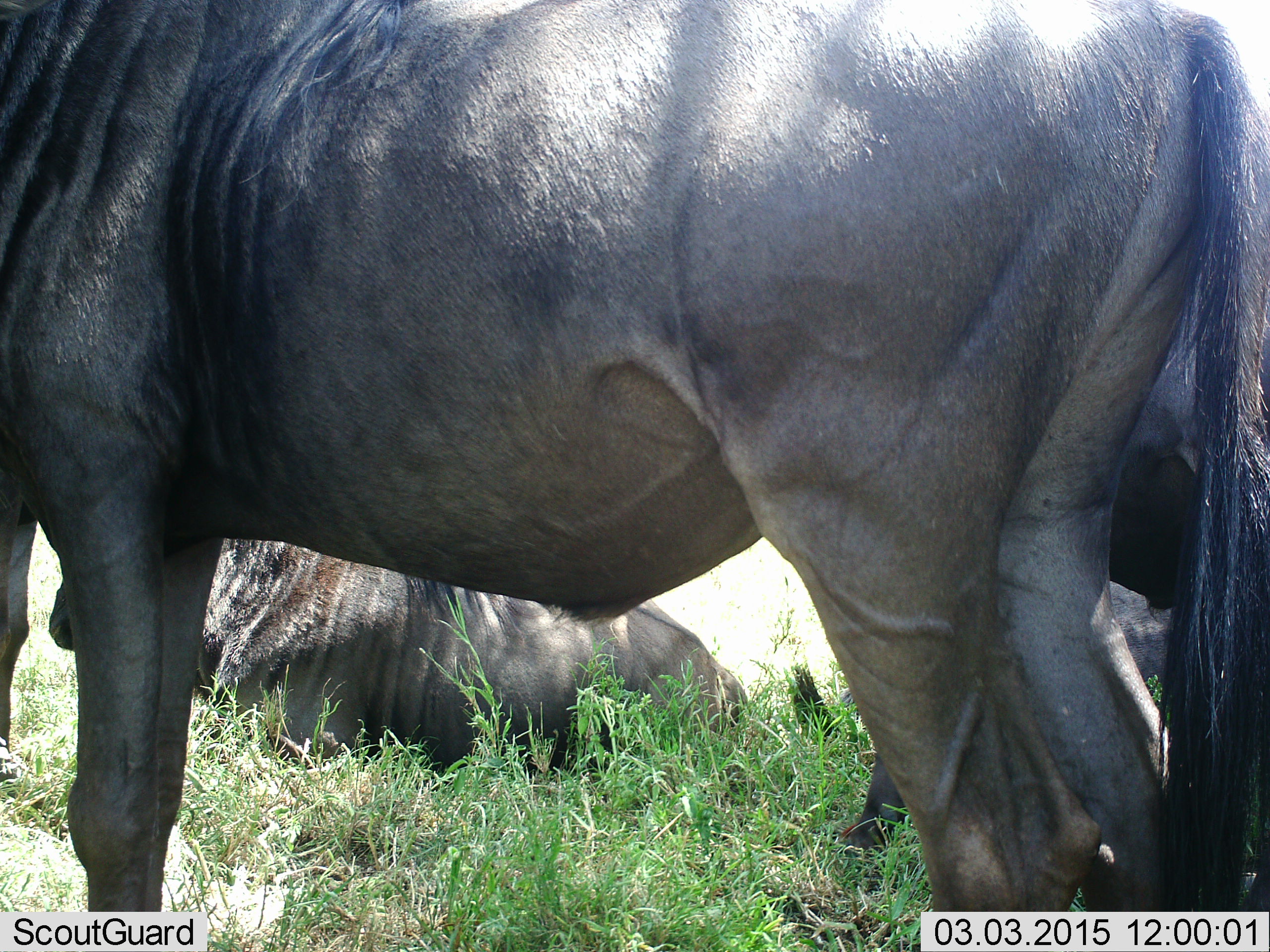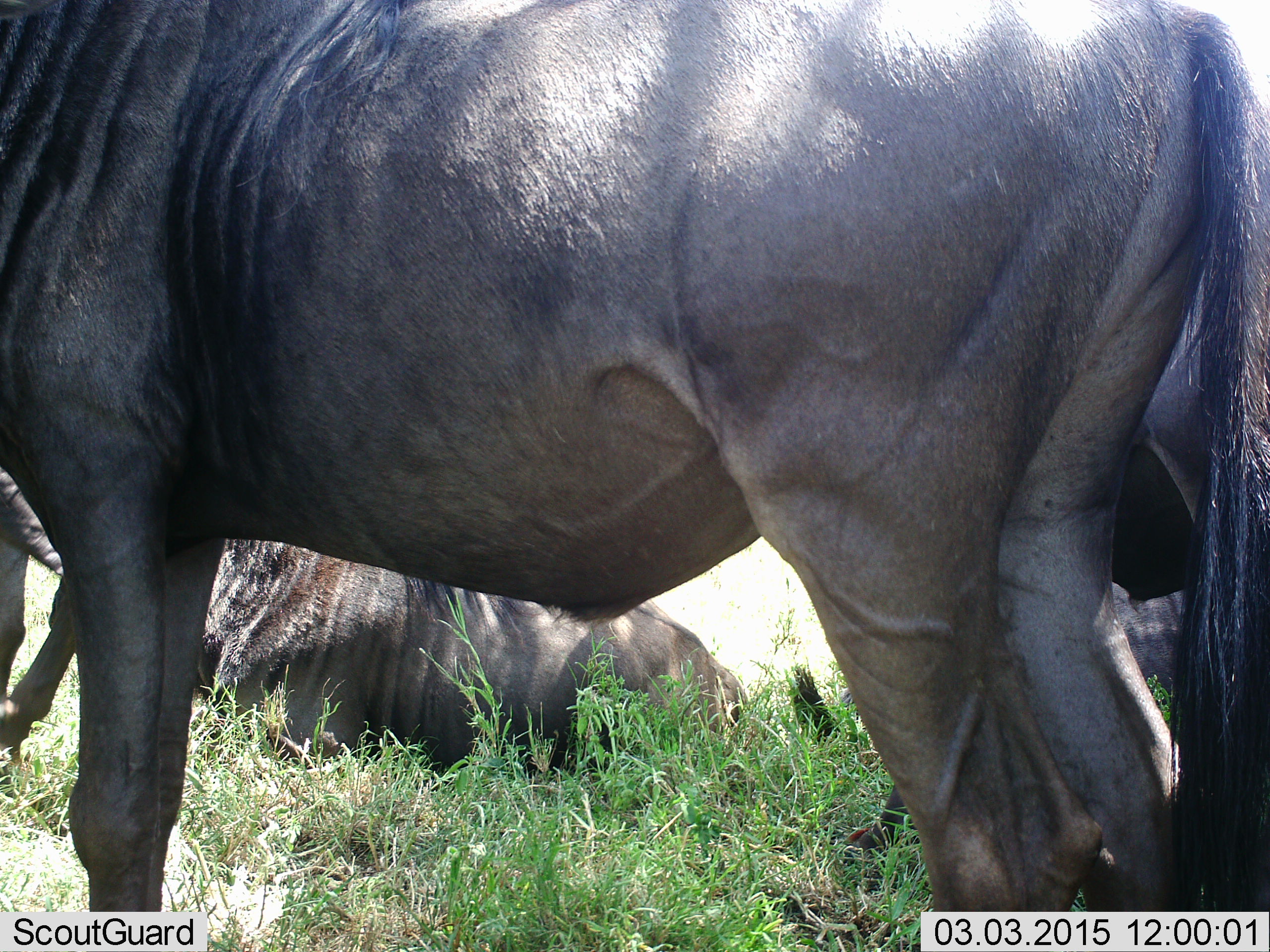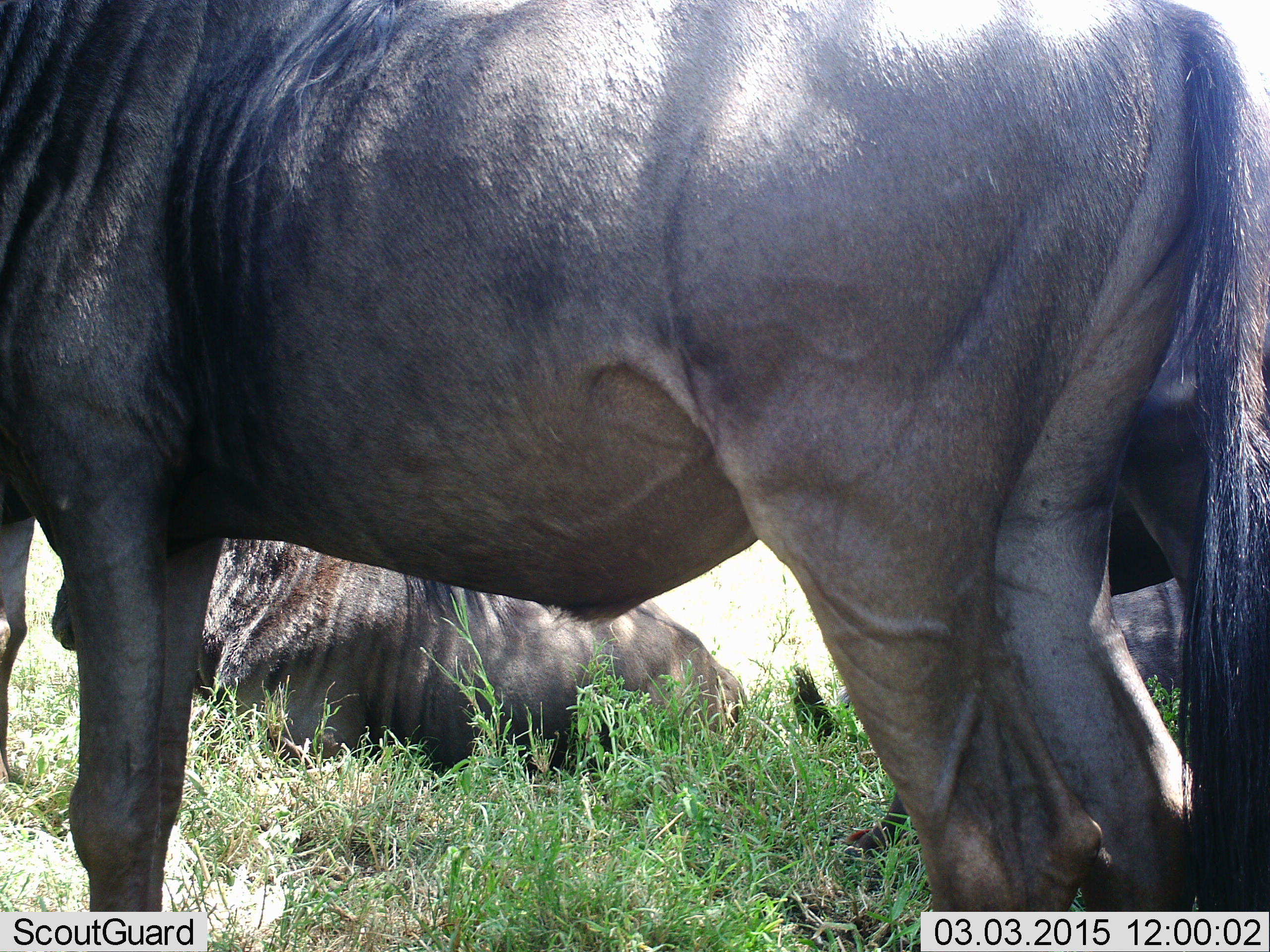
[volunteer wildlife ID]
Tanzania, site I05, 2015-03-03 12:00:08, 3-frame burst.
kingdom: Animalia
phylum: Chordata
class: Mammalia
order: Artiodactyla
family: Bovidae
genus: Connochaetes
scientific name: Connochaetes taurinus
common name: blue wildebeest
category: wildebeest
Wildebeest (blue wildebeest) (Connochaetes taurinus), count 4. Behavior (volunteer vote fractions): standing 90%, resting 80%, moving 20%, interacting 0%. Young present (vote fraction): 0%. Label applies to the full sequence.